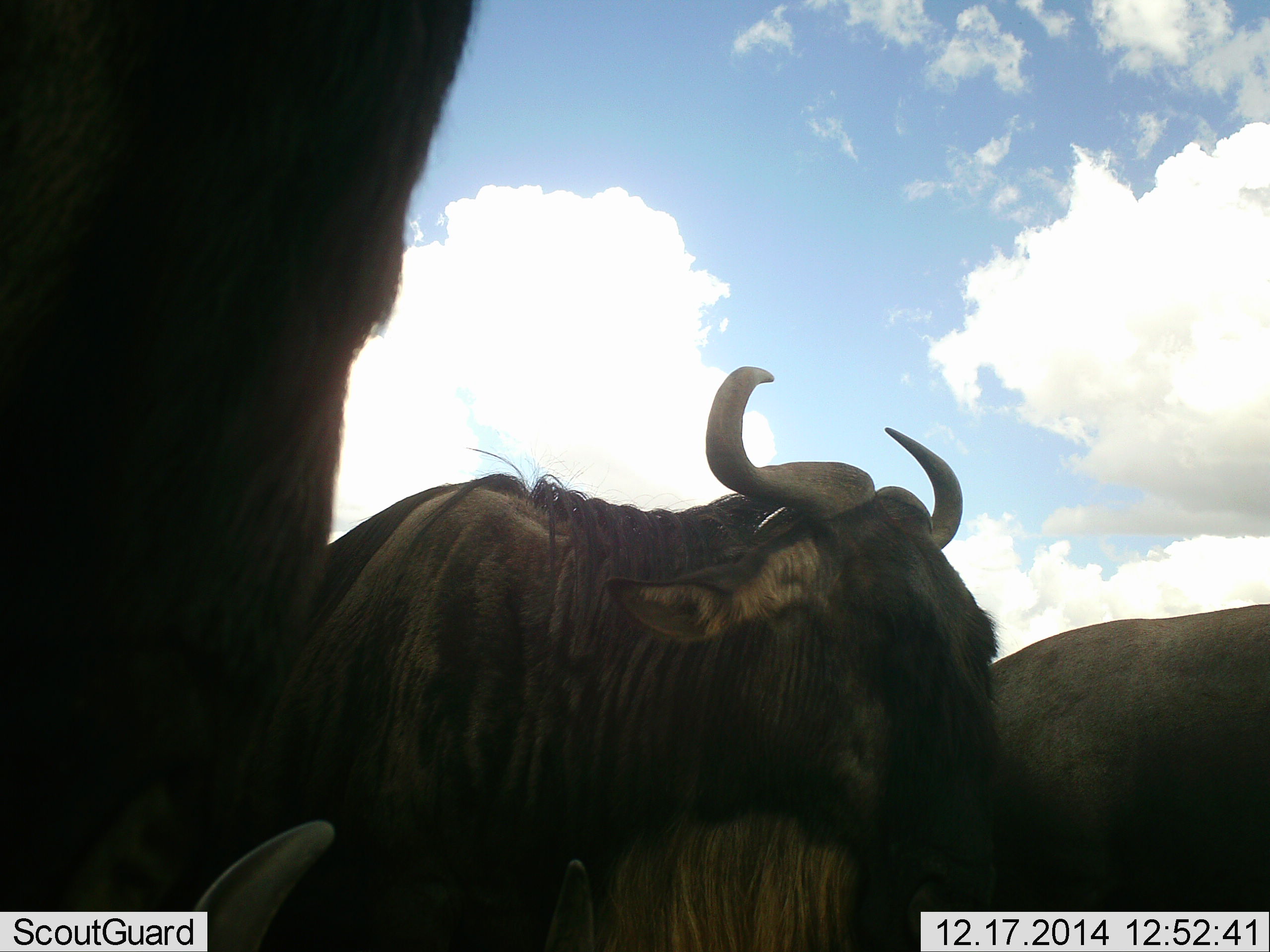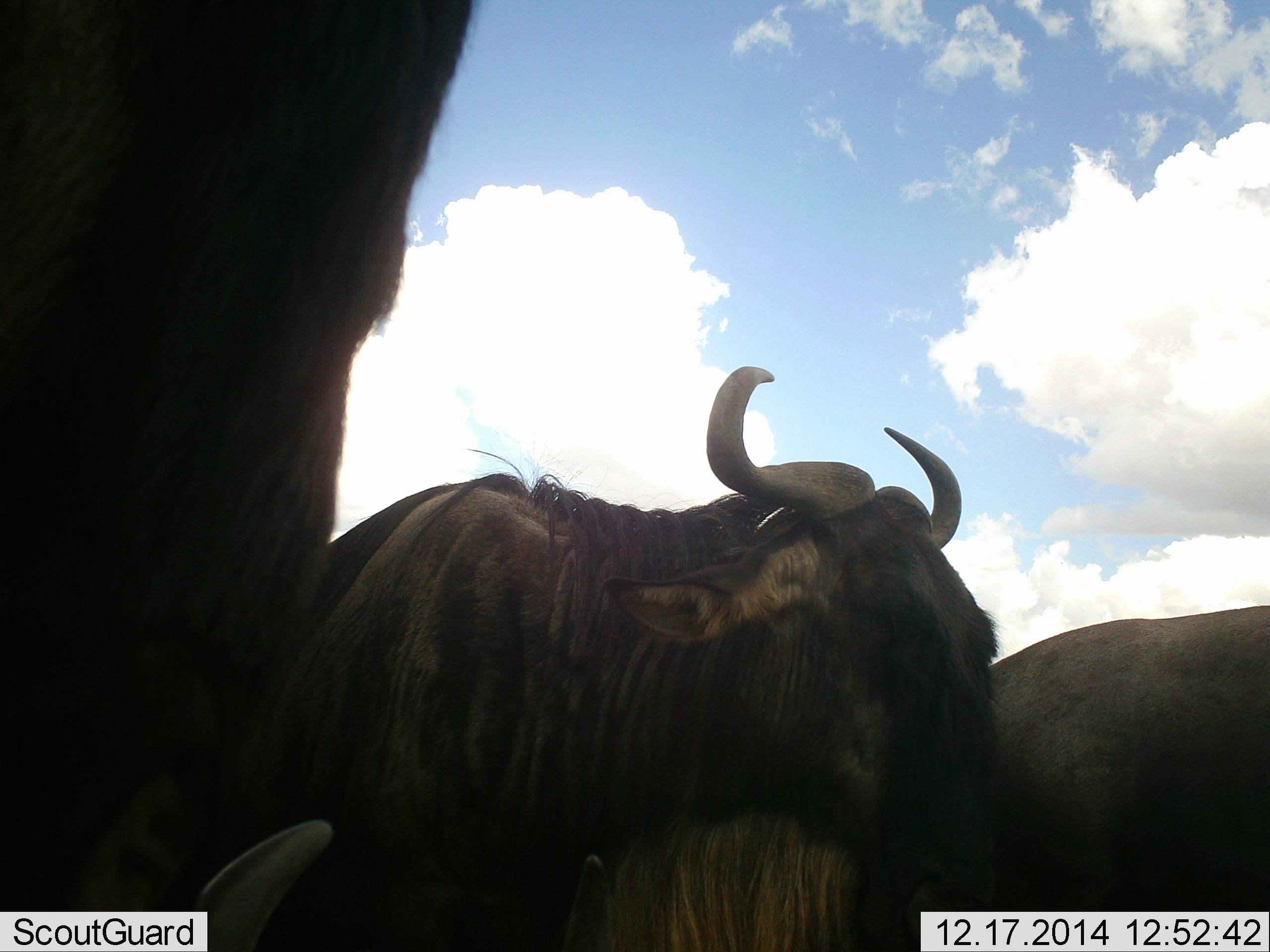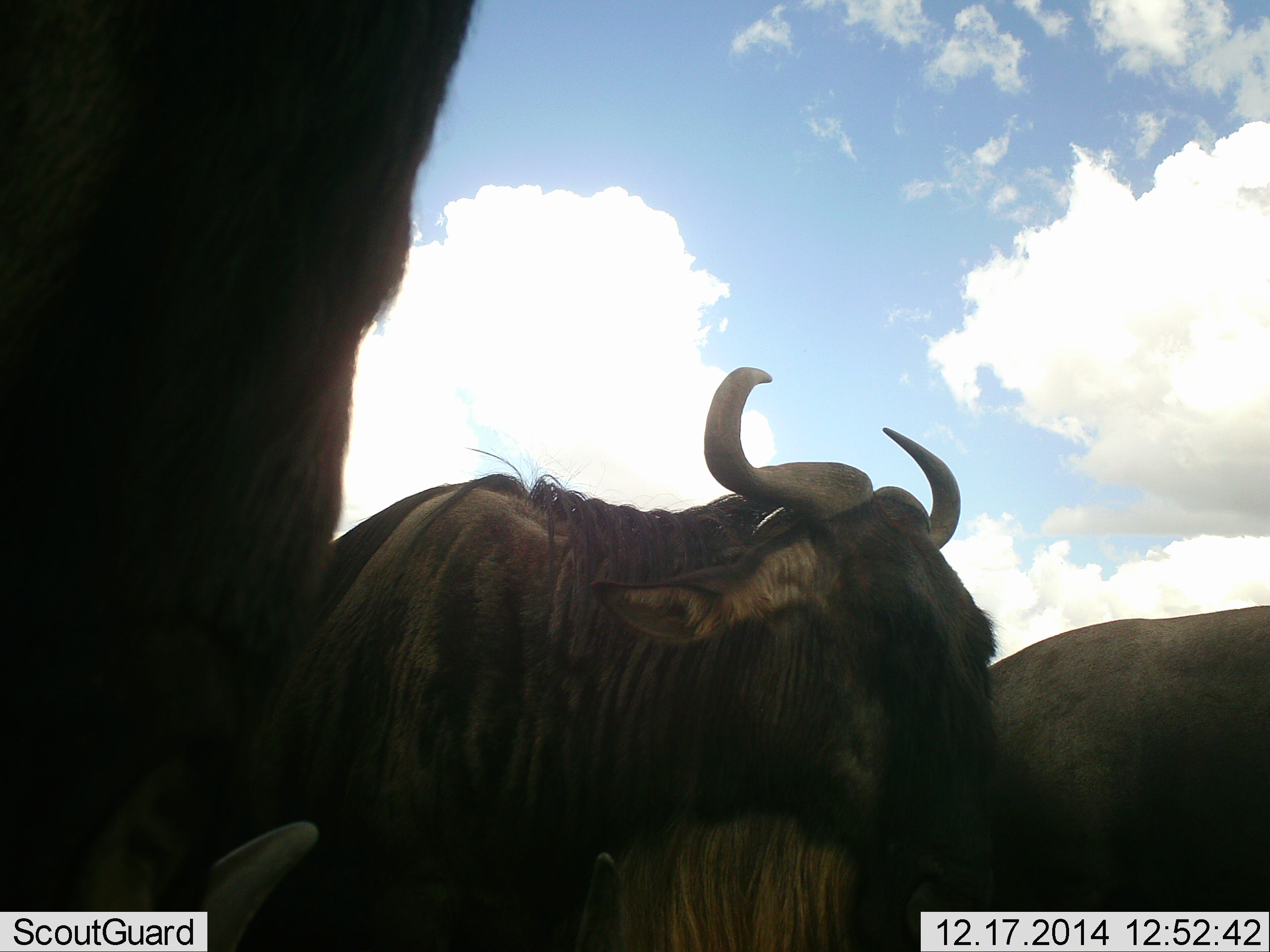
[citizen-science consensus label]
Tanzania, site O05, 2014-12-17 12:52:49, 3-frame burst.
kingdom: Animalia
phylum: Chordata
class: Mammalia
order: Artiodactyla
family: Bovidae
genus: Connochaetes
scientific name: Connochaetes taurinus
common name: blue wildebeest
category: wildebeest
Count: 4.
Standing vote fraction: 90%.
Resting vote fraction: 60%.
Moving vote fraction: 0%.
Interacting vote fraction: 0%.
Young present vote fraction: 0%.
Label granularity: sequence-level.